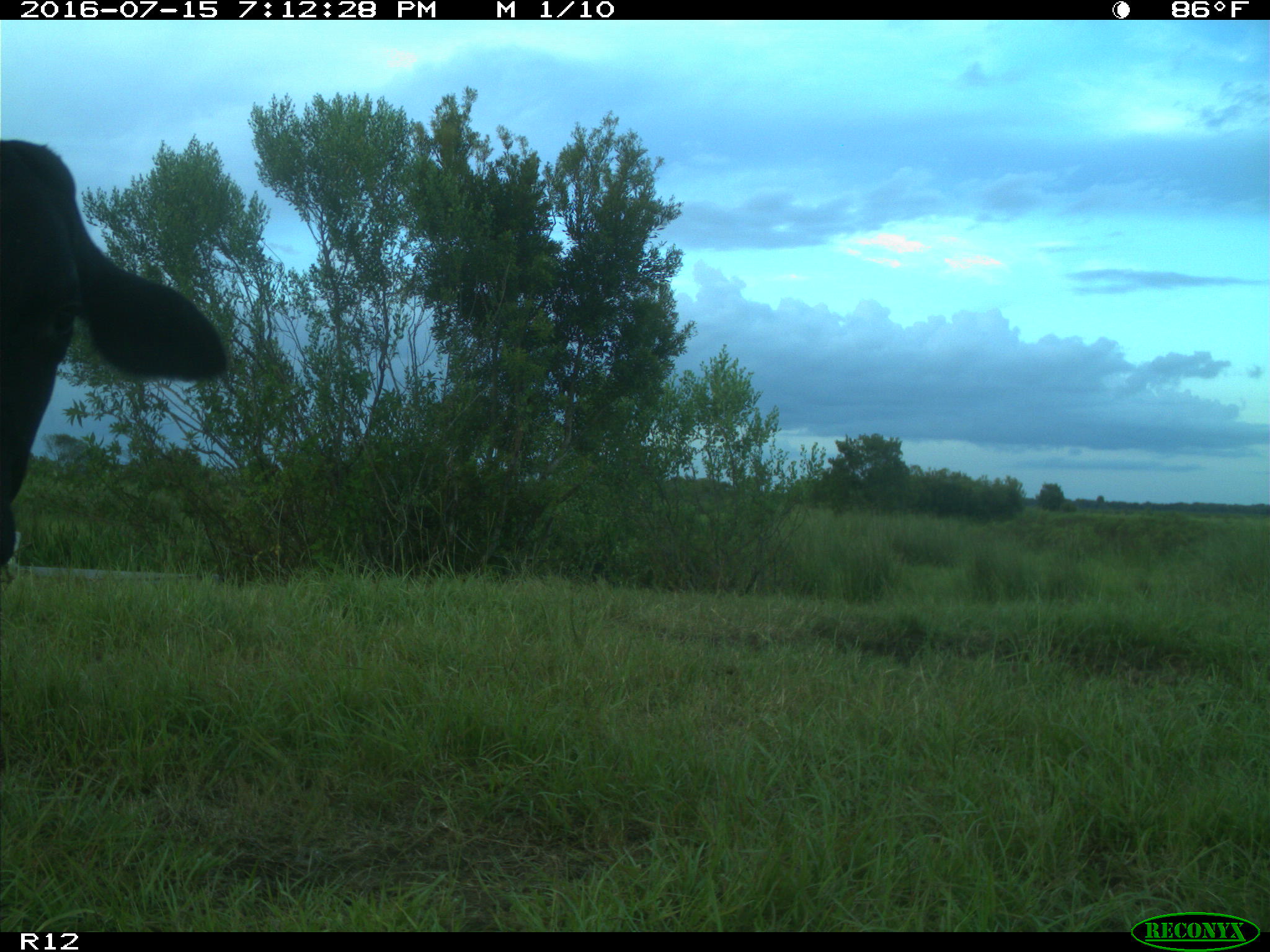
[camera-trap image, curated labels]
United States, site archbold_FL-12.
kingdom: Animalia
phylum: Chordata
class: Mammalia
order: Artiodactyla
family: Bovidae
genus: Bos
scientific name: Bos taurus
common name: domestic cow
Bos taurus (domestic cow).